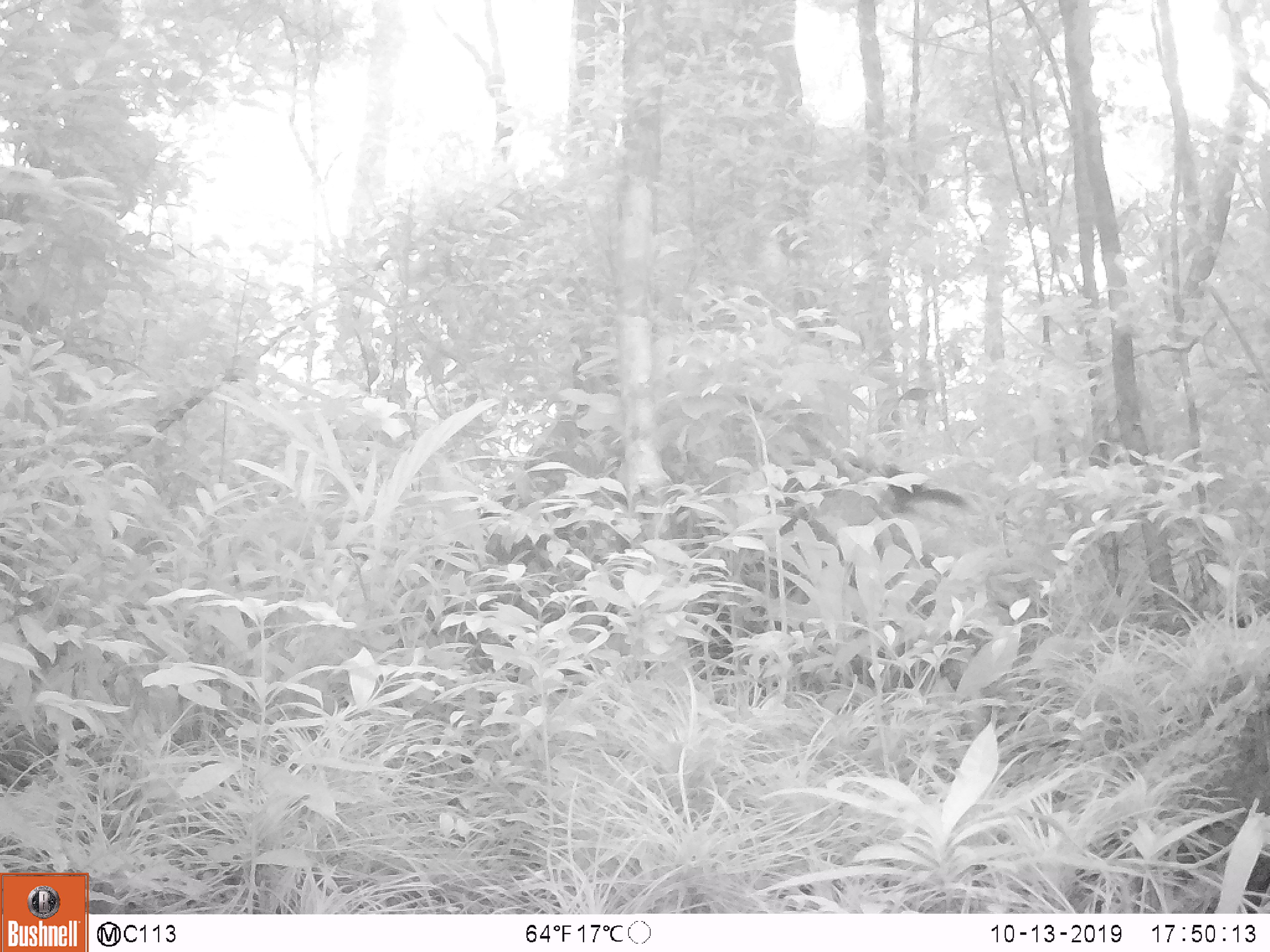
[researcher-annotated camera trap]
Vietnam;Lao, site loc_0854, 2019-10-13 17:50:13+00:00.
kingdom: Animalia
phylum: Chordata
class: Mammalia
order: Rodentia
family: Sciuridae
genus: Dremomys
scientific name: Dremomys rufigenis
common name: red-cheeked squirrel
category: red cheeked squirrel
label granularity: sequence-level